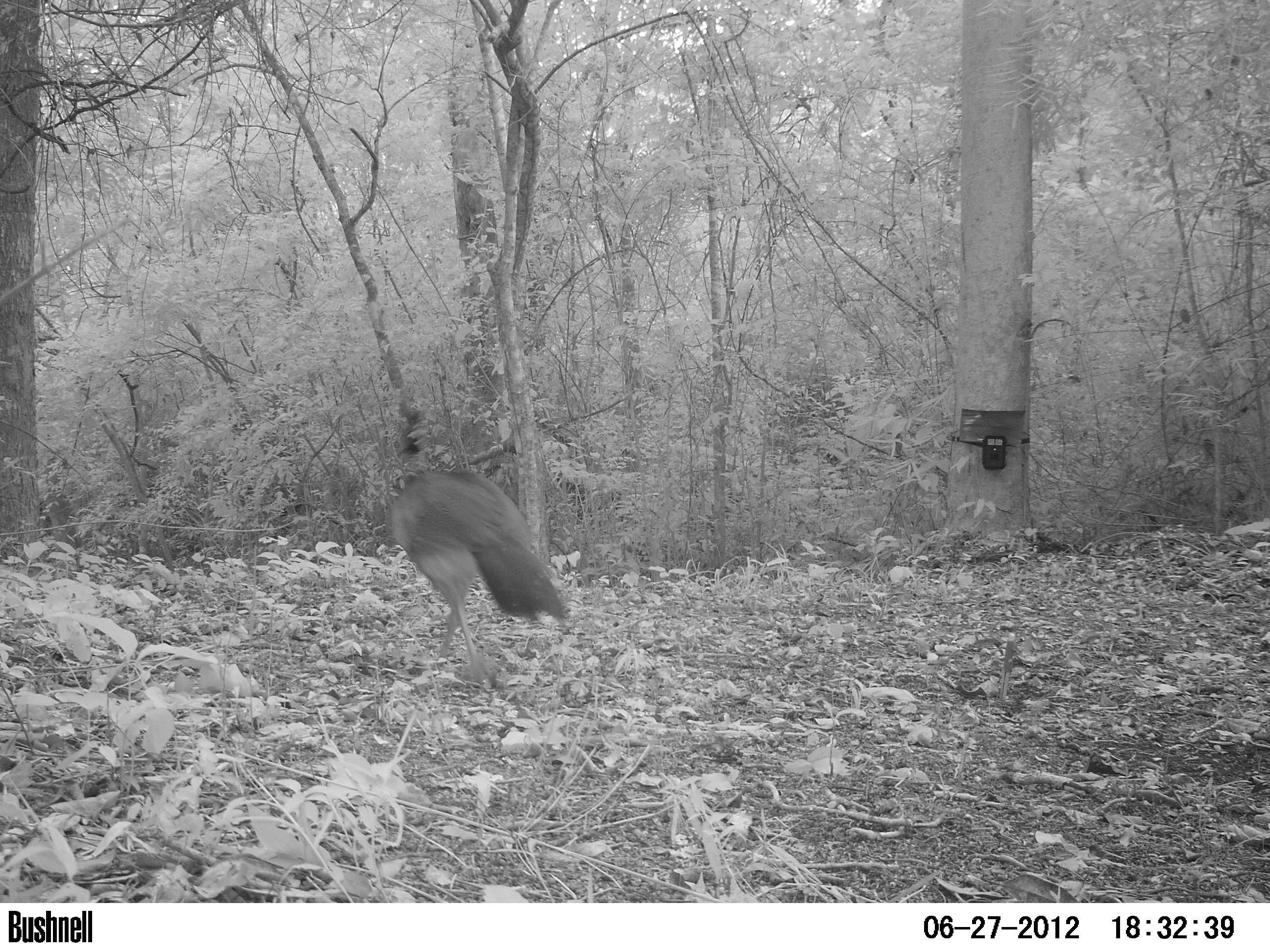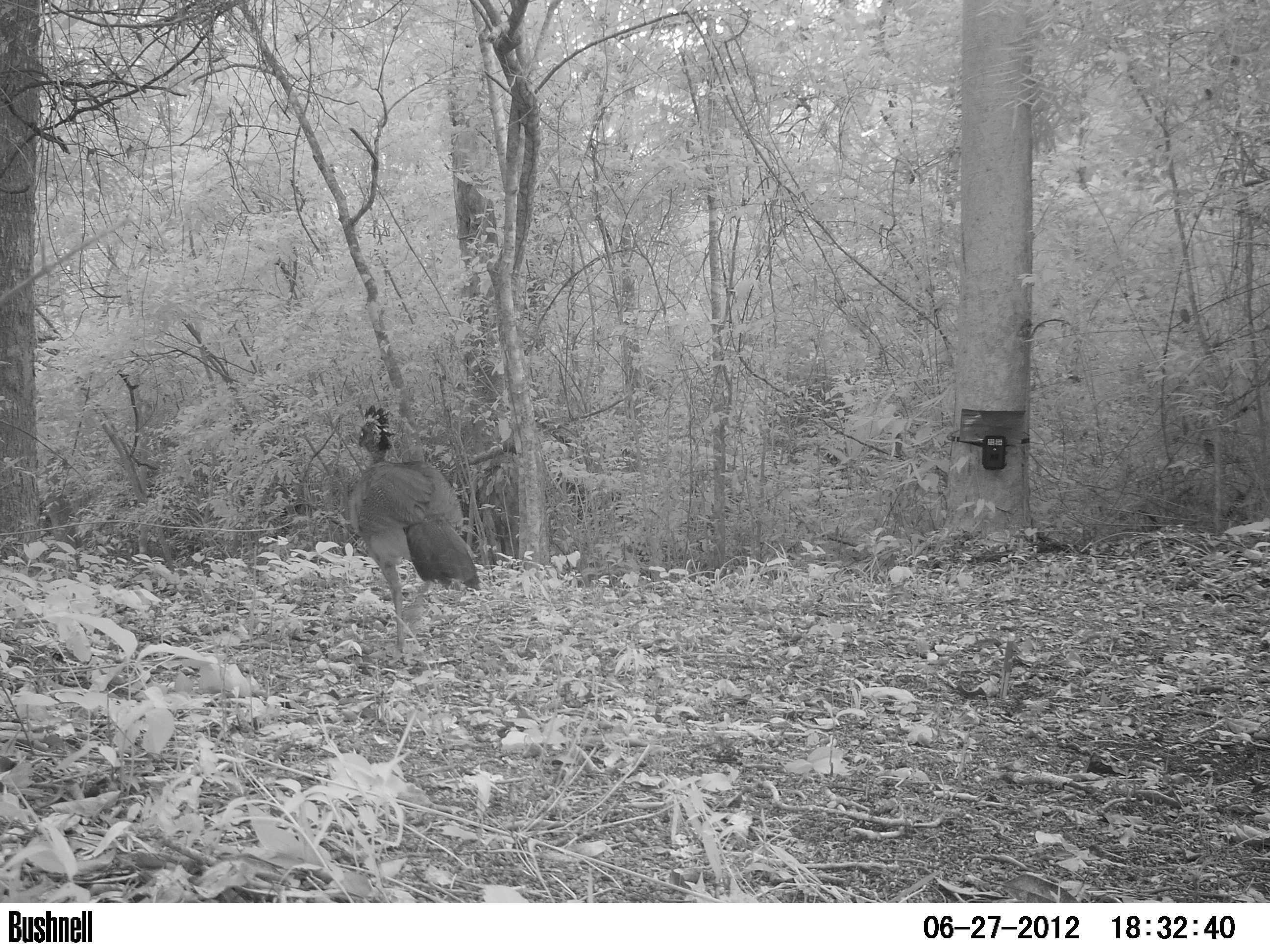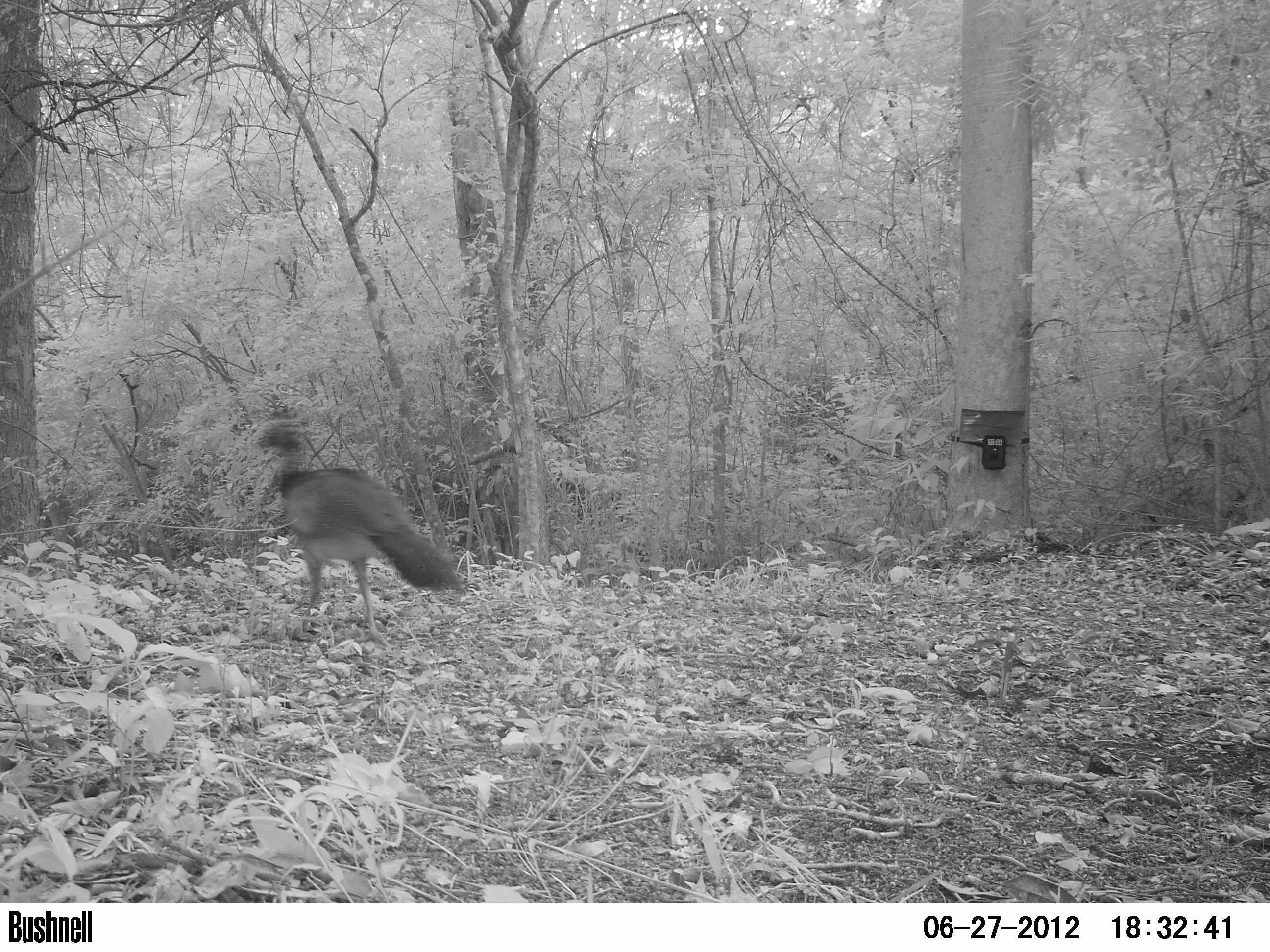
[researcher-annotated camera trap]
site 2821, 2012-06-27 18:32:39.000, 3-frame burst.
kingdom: Animalia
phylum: Chordata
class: Aves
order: Galliformes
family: Cracidae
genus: Crax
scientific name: Crax rubra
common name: great curassow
Crax rubra (great curassow), count 1, age adult, sex female.